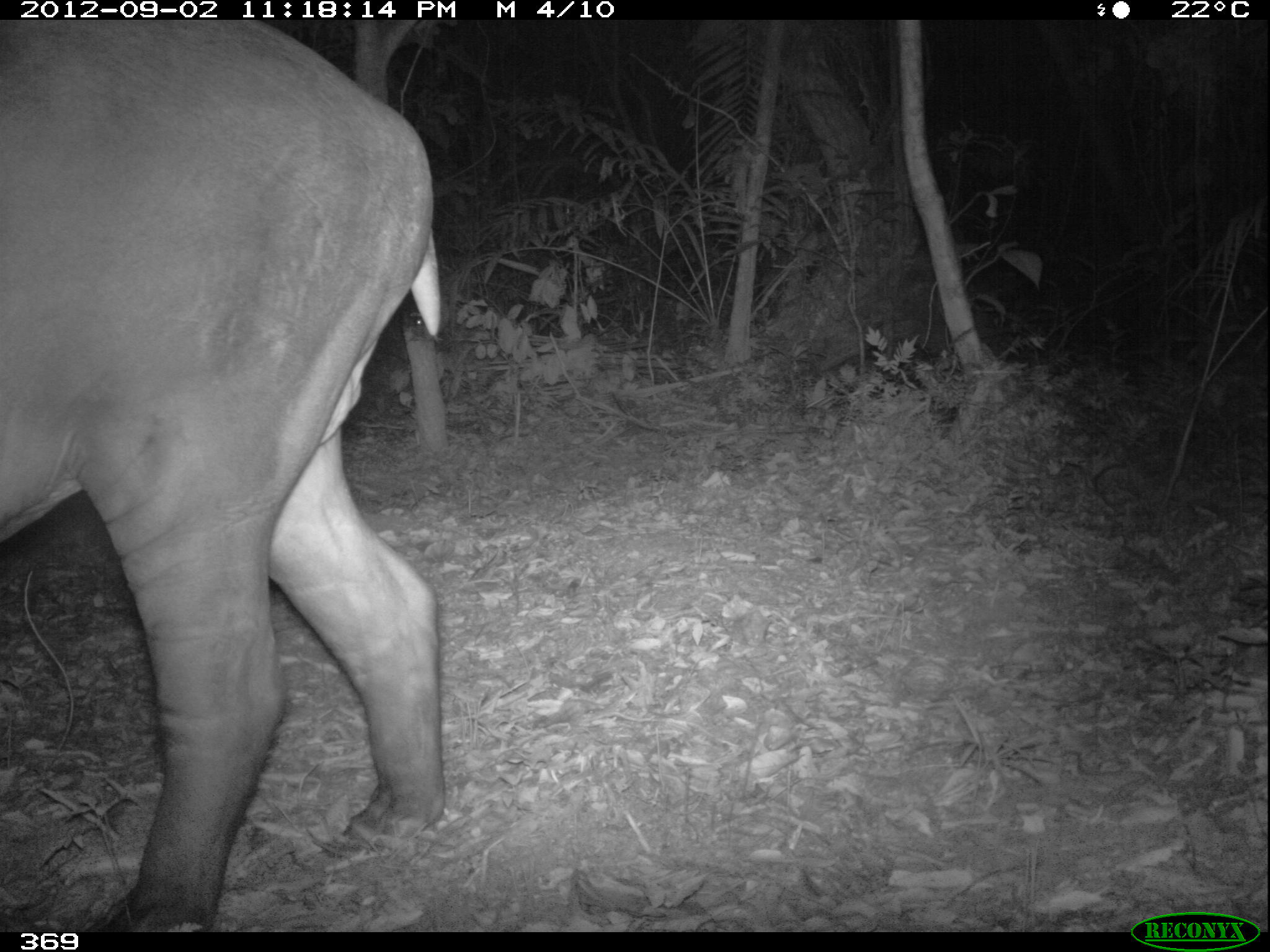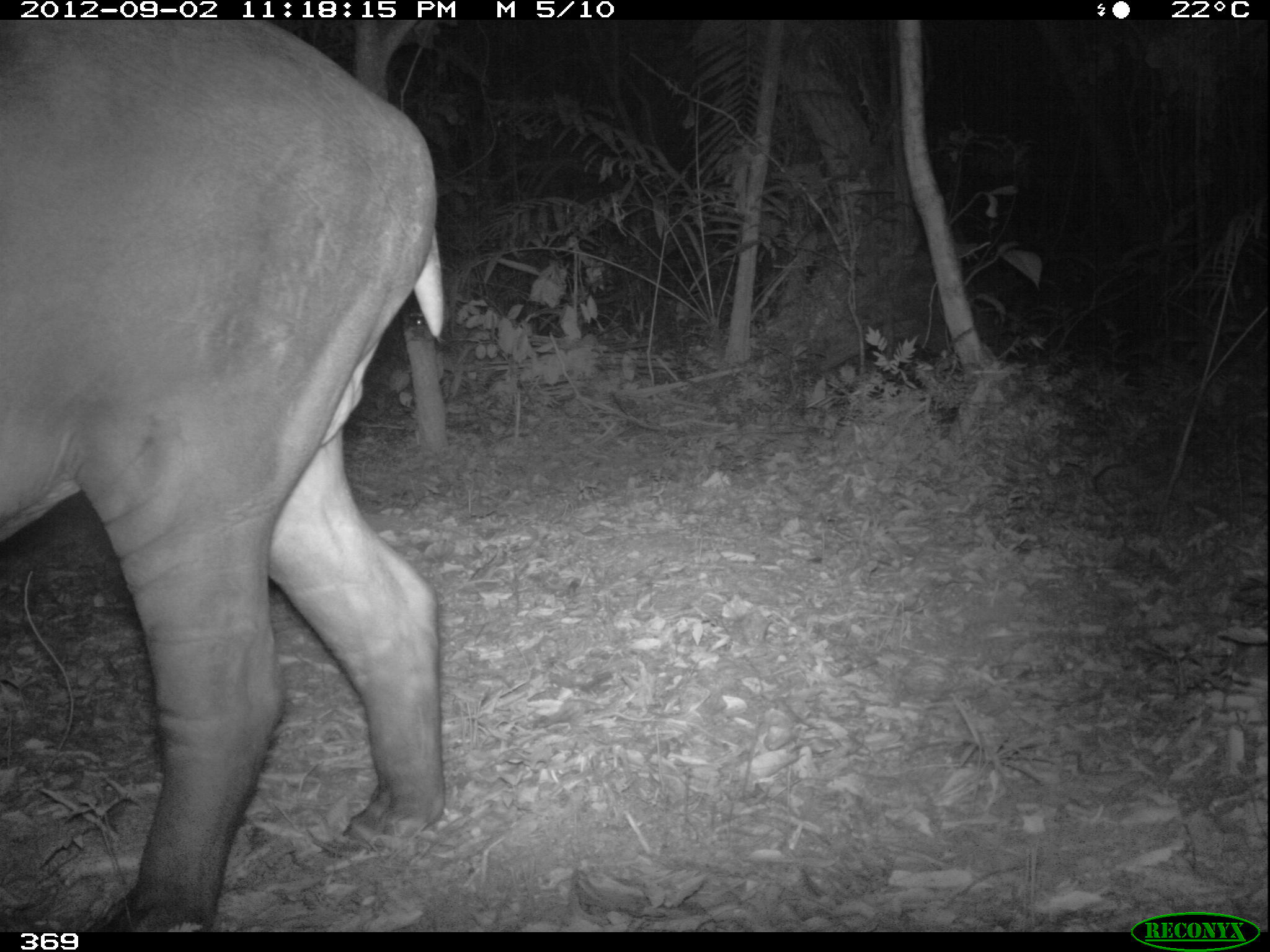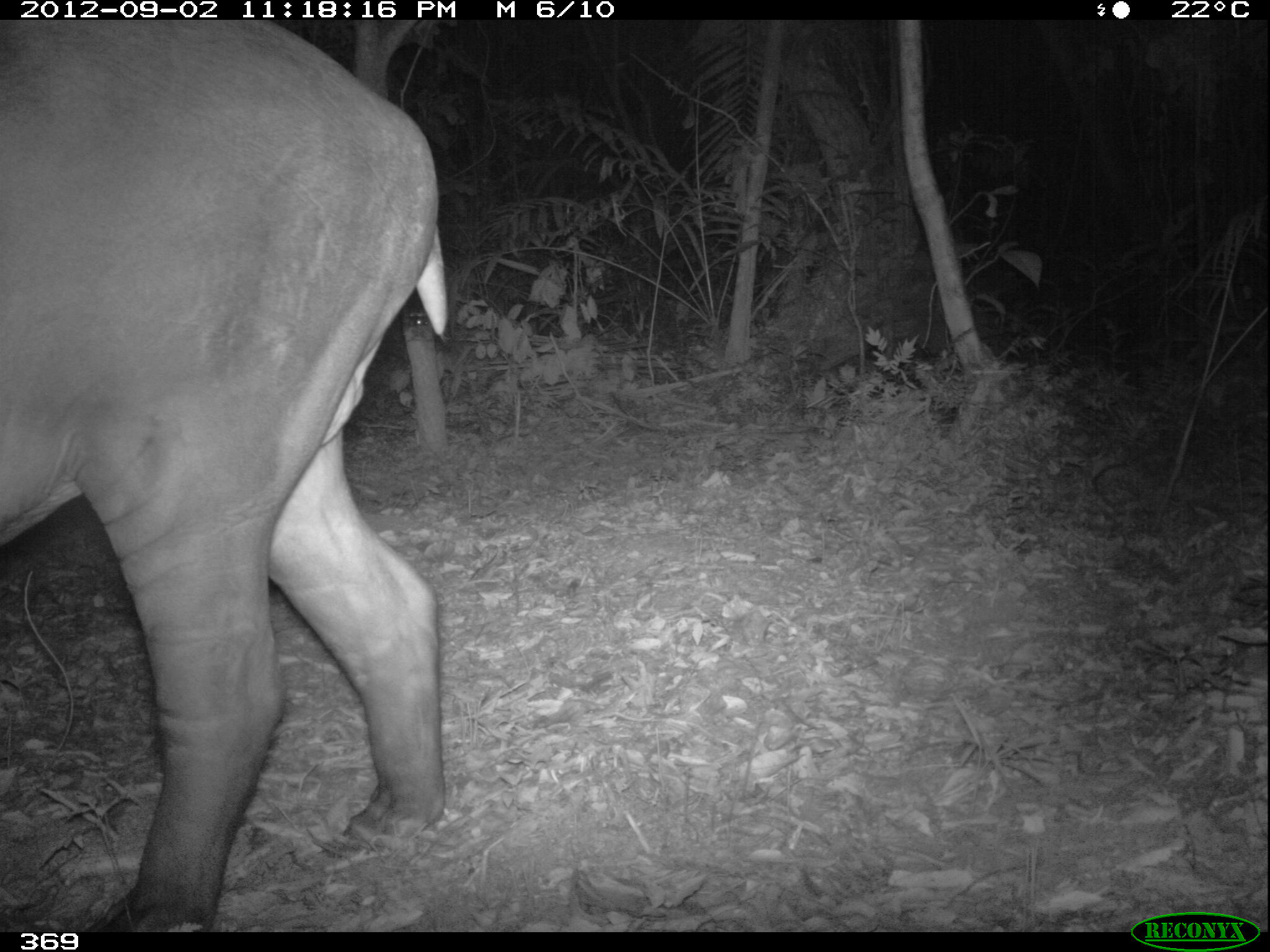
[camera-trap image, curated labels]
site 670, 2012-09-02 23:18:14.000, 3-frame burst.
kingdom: Animalia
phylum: Chordata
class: Mammalia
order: Perissodactyla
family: Tapiridae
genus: Tapirus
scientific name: Tapirus terrestris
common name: south american tapir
Tapirus terrestris (south american tapir).